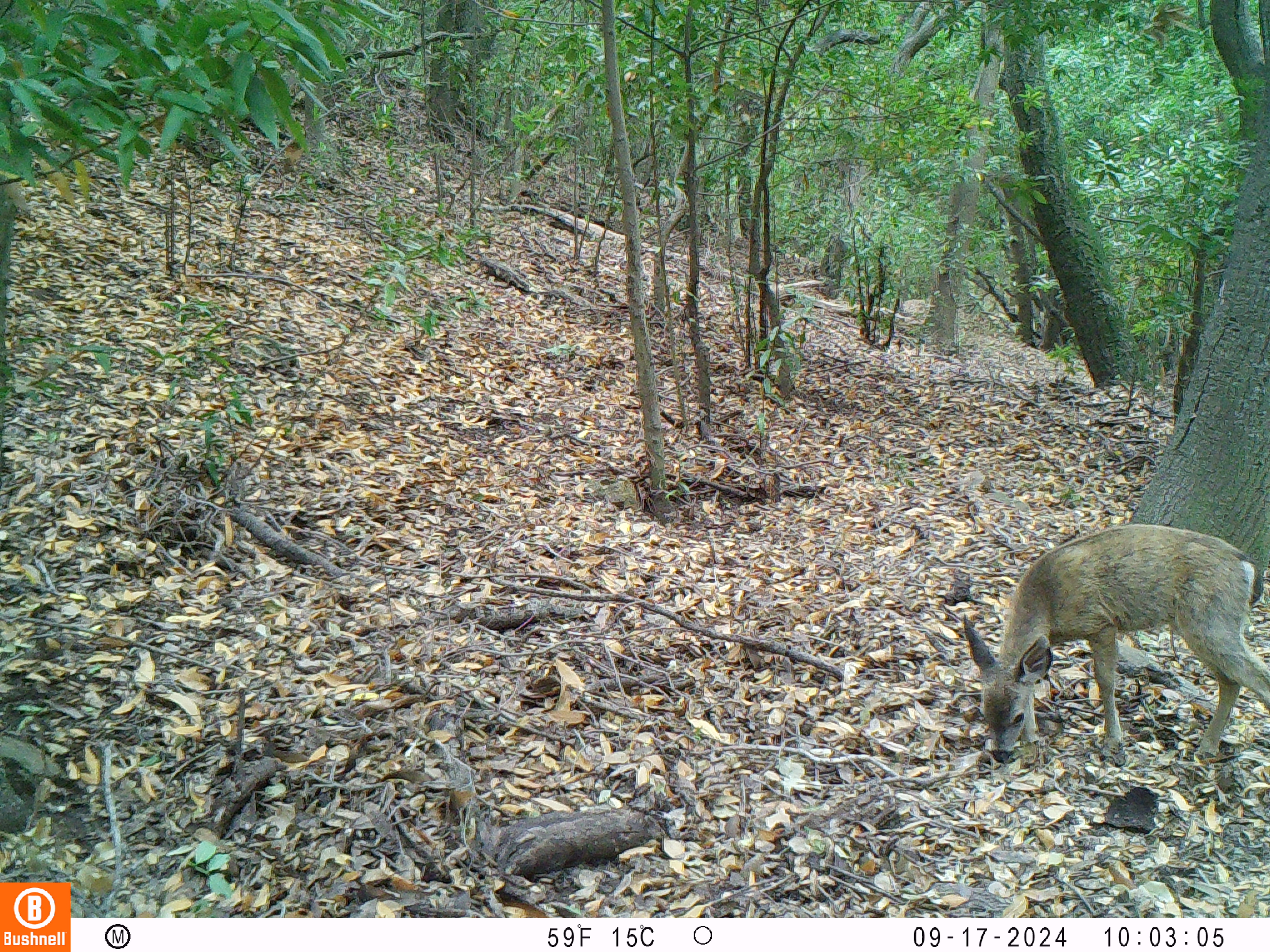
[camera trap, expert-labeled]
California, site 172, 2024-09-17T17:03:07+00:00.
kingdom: Animalia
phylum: Chordata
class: Mammalia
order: Artiodactyla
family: Cervidae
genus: Odocoileus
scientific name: Odocoileus hemionus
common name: mule deer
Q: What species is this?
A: Mule deer (Odocoileus hemionus).